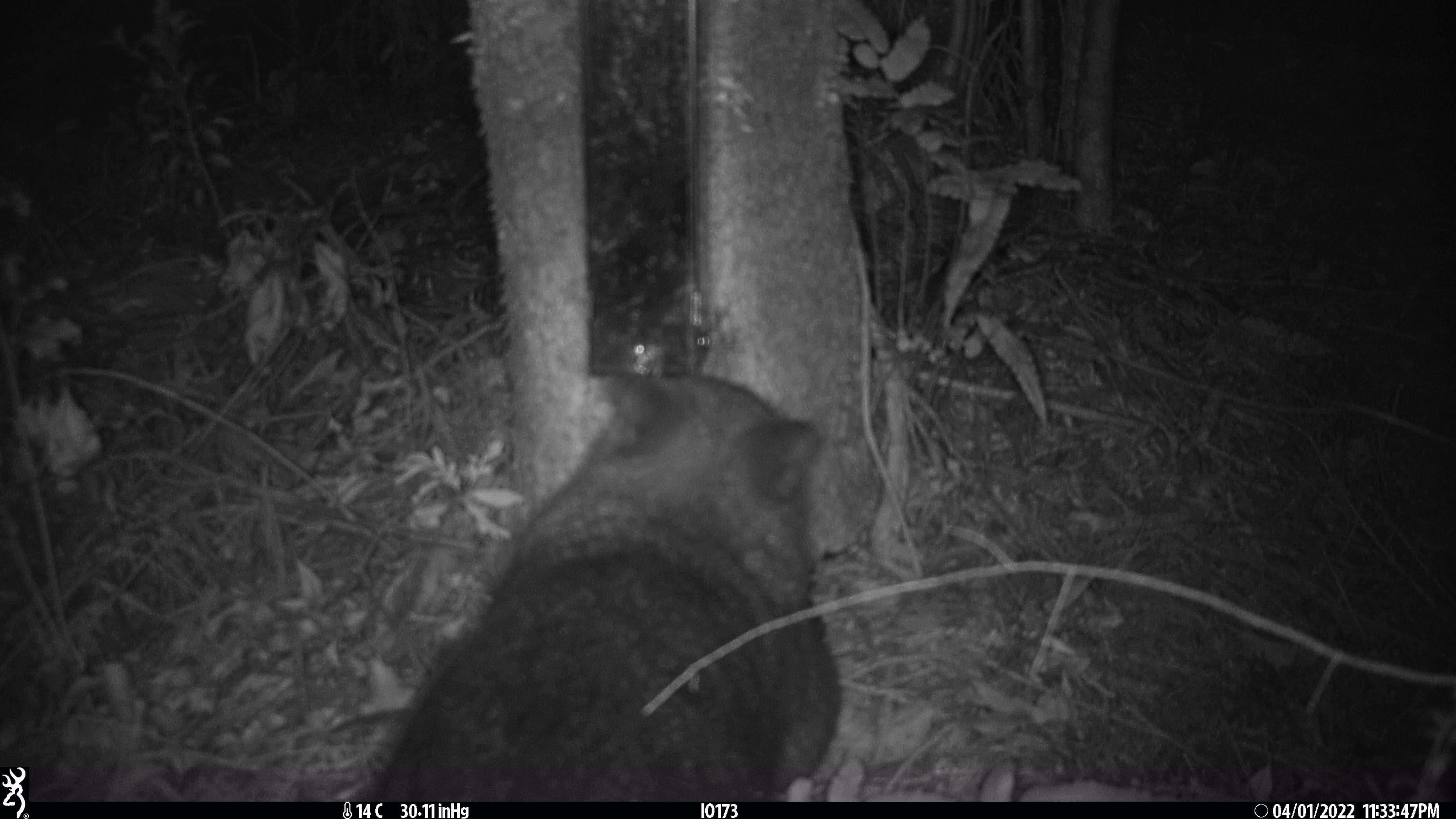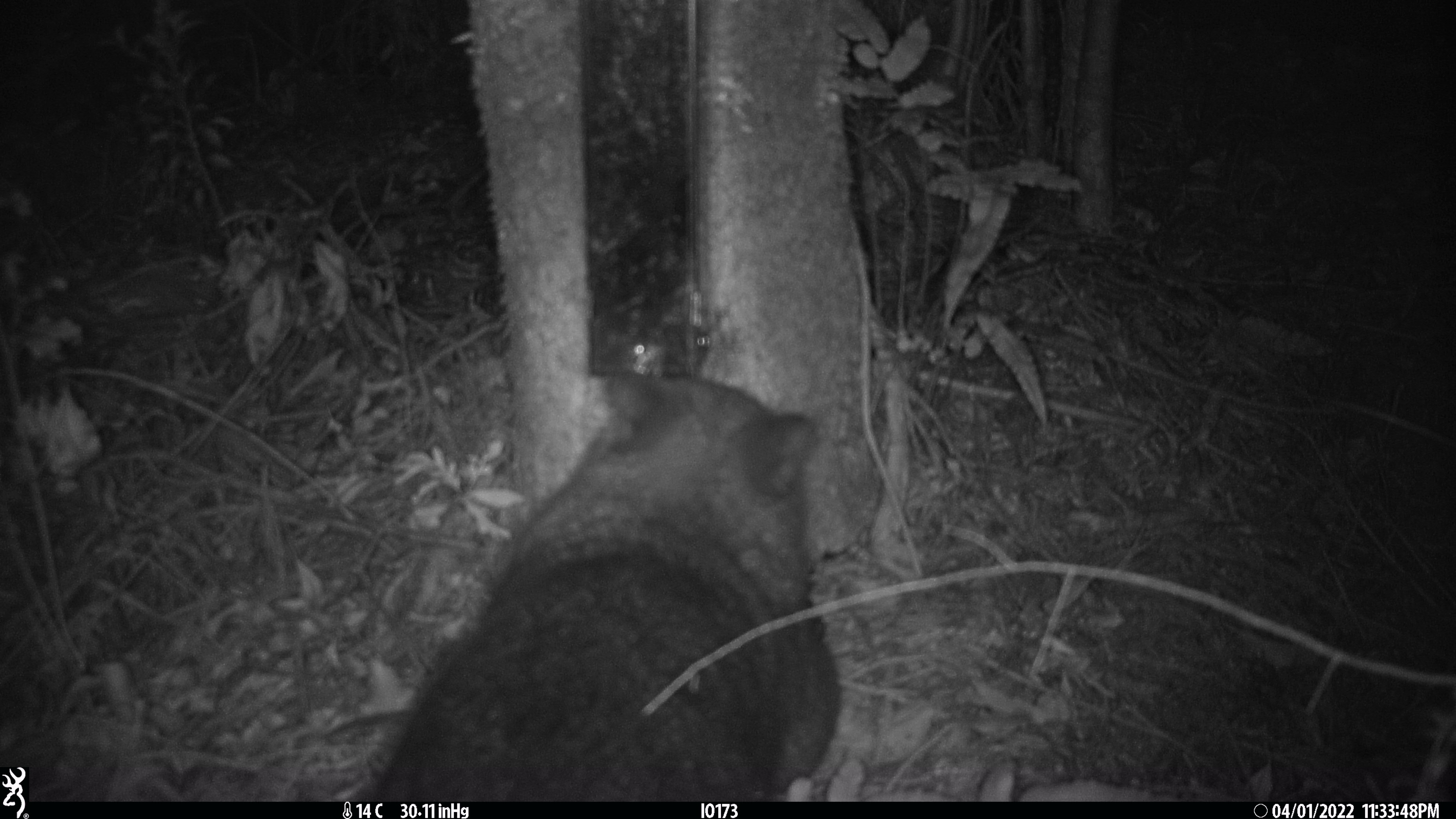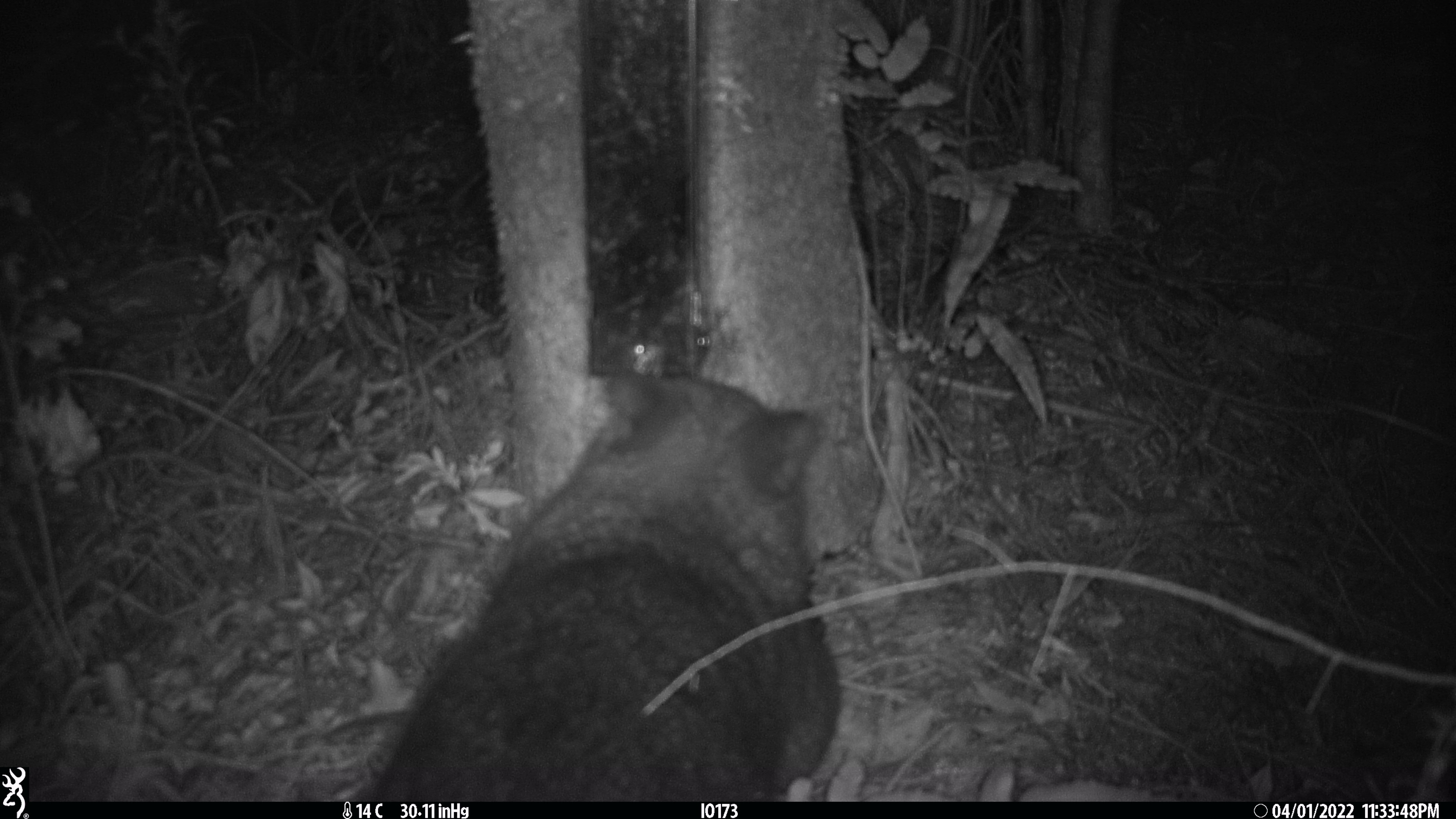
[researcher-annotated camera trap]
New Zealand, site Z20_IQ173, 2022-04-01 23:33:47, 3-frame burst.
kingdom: Animalia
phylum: Chordata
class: Mammalia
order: Diprotodontia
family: Phalangeridae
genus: Trichosurus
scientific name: Trichosurus vulpecula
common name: common brushtail possum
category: possum